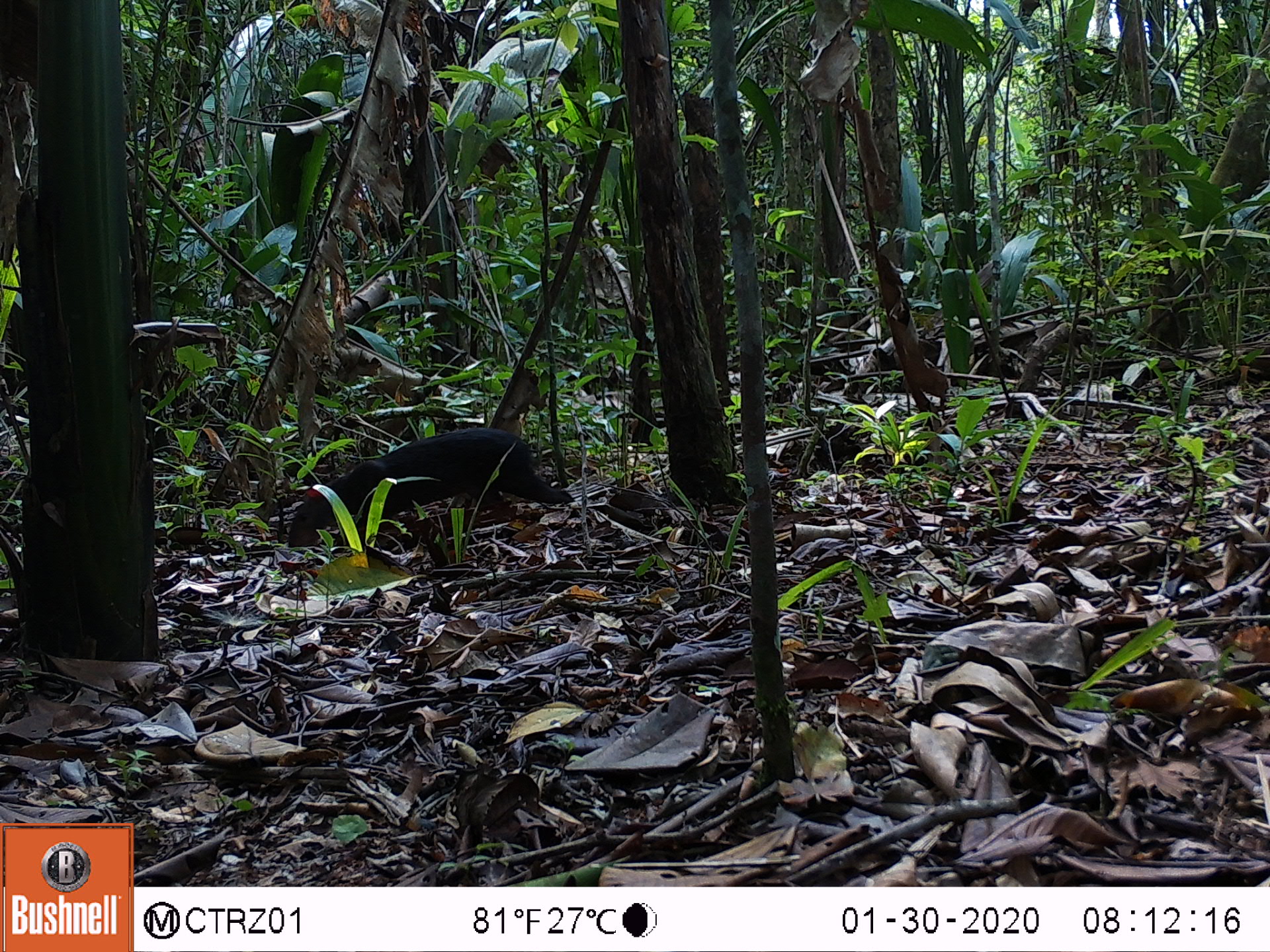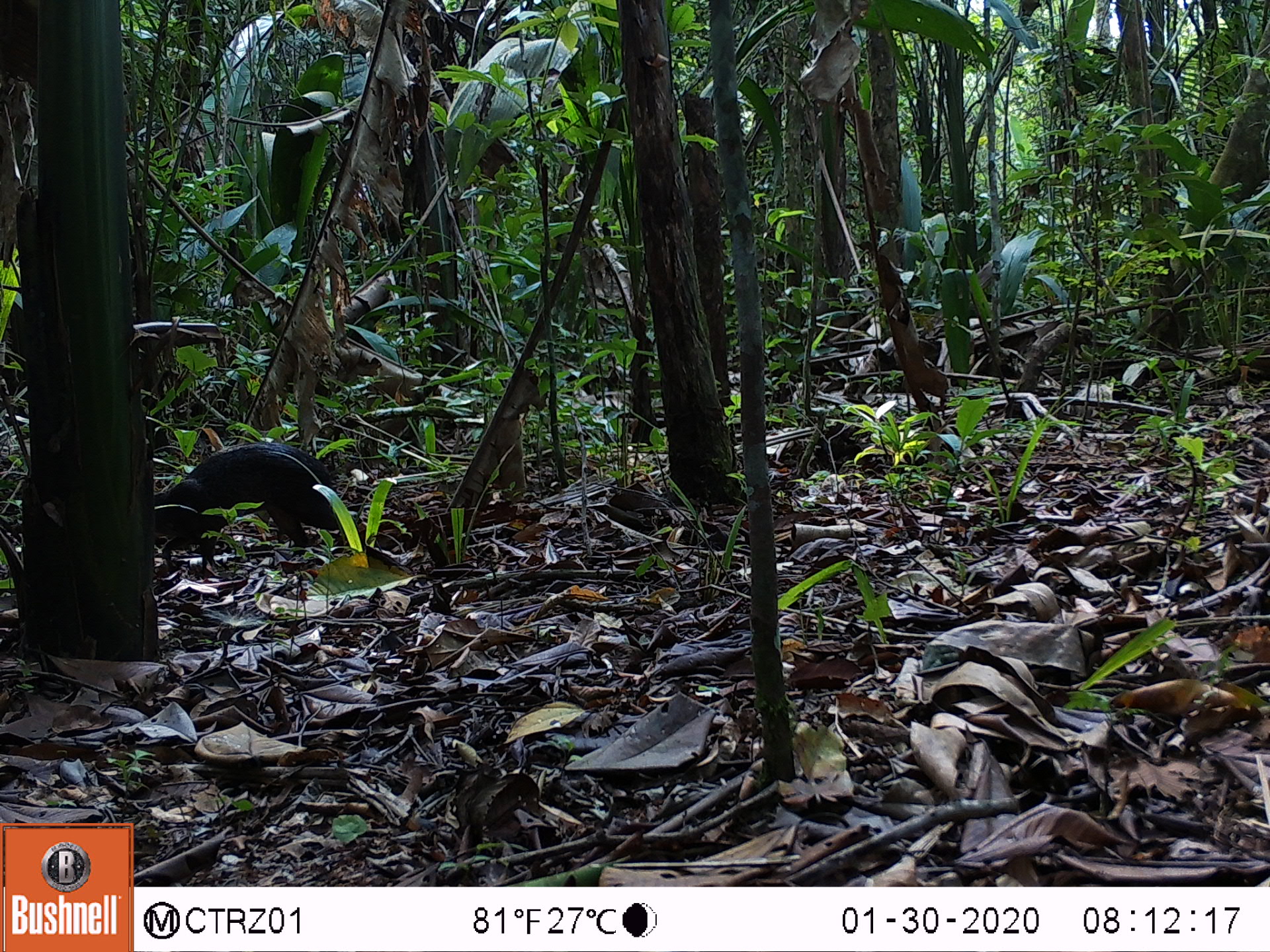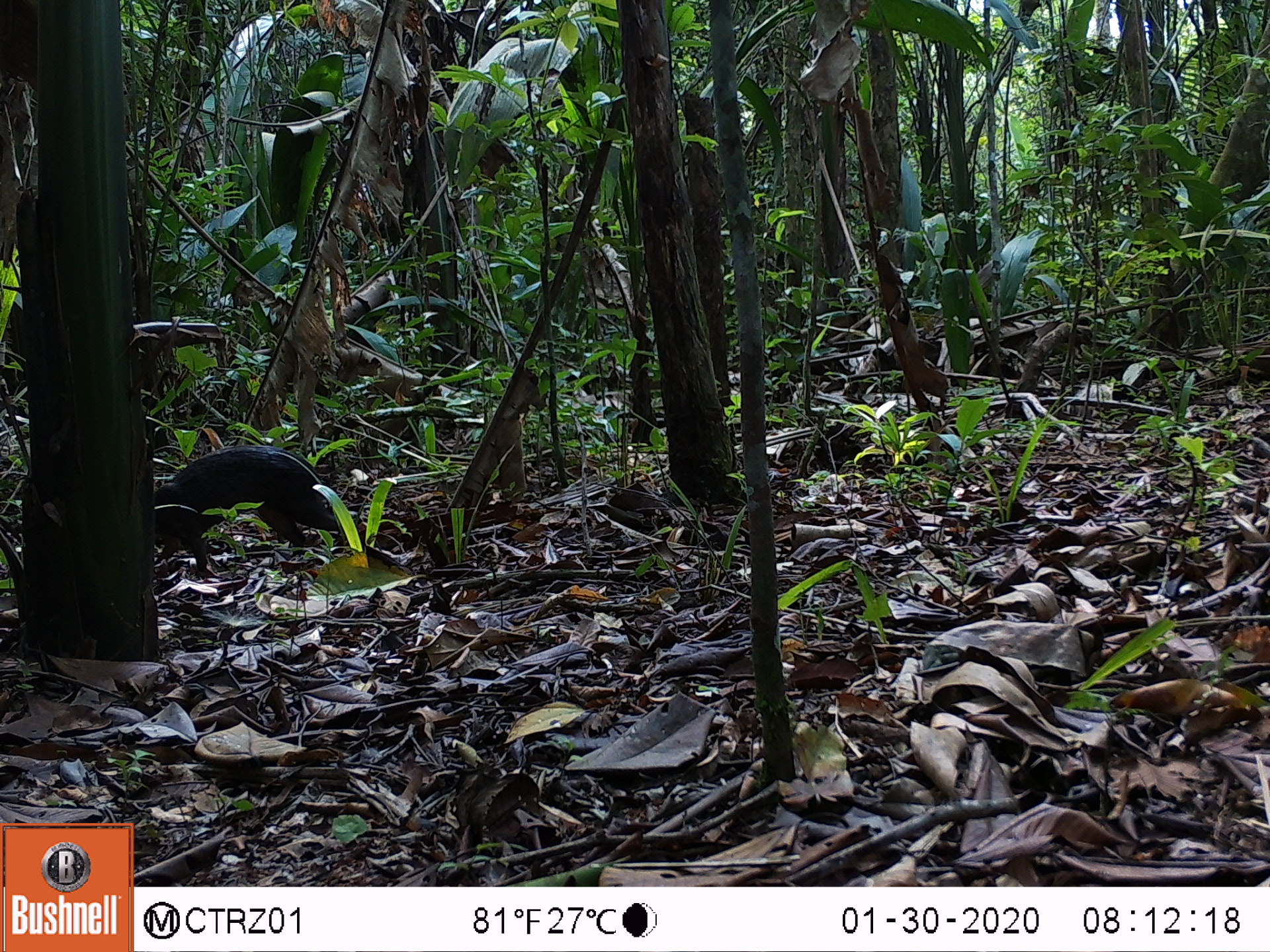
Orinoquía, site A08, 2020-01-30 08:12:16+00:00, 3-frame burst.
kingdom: Animalia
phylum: Chordata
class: Mammalia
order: Rodentia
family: Dasyproctidae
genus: Dasyprocta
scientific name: Dasyprocta fuliginosa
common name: black agouti